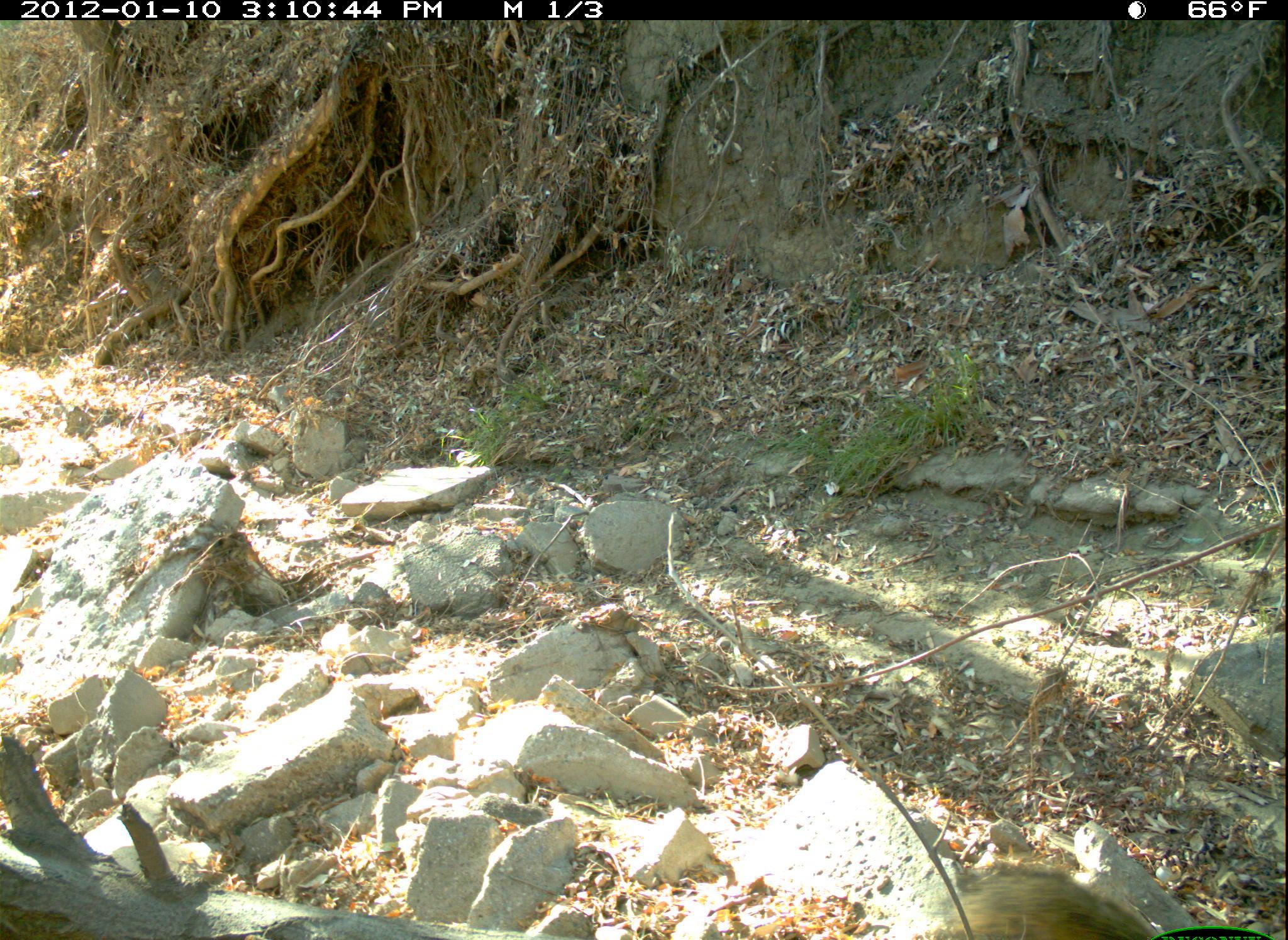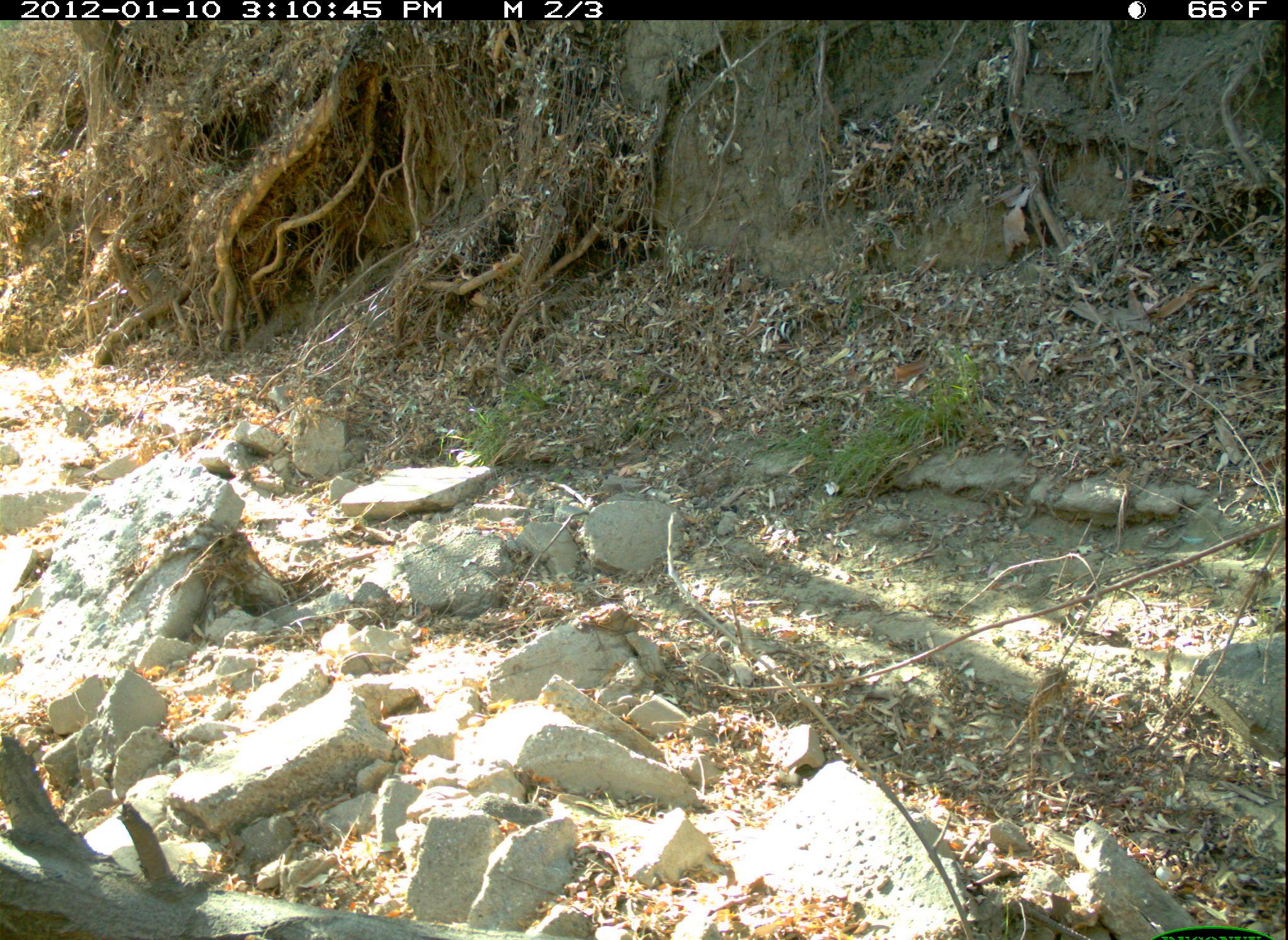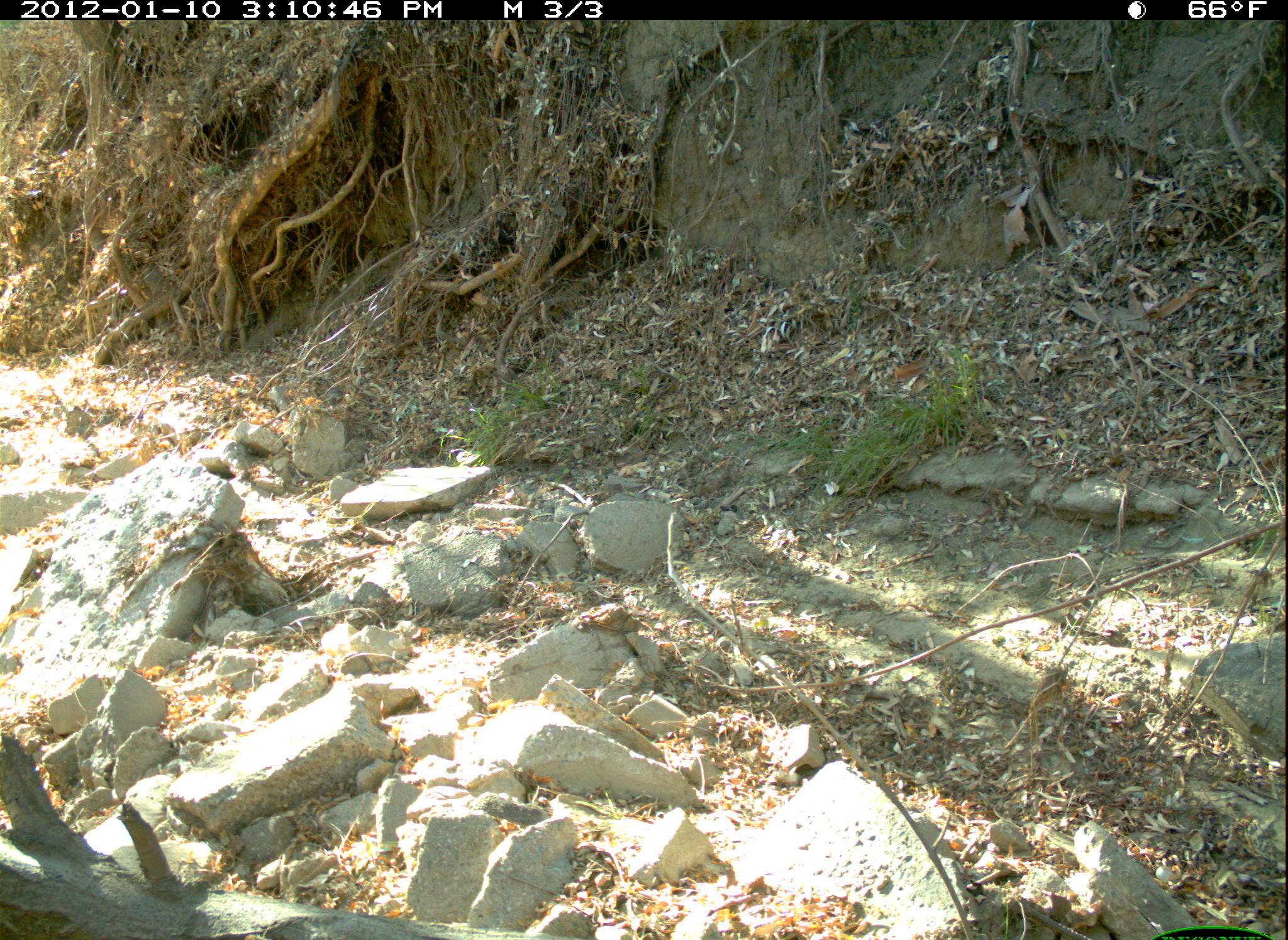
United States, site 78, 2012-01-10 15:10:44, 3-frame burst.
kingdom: Animalia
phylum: Chordata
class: Mammalia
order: Rodentia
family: Sciuridae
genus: Sciurus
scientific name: Sciurus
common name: squirrel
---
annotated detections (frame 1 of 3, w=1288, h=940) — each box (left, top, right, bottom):
squirrel: (873, 838, 1190, 936)